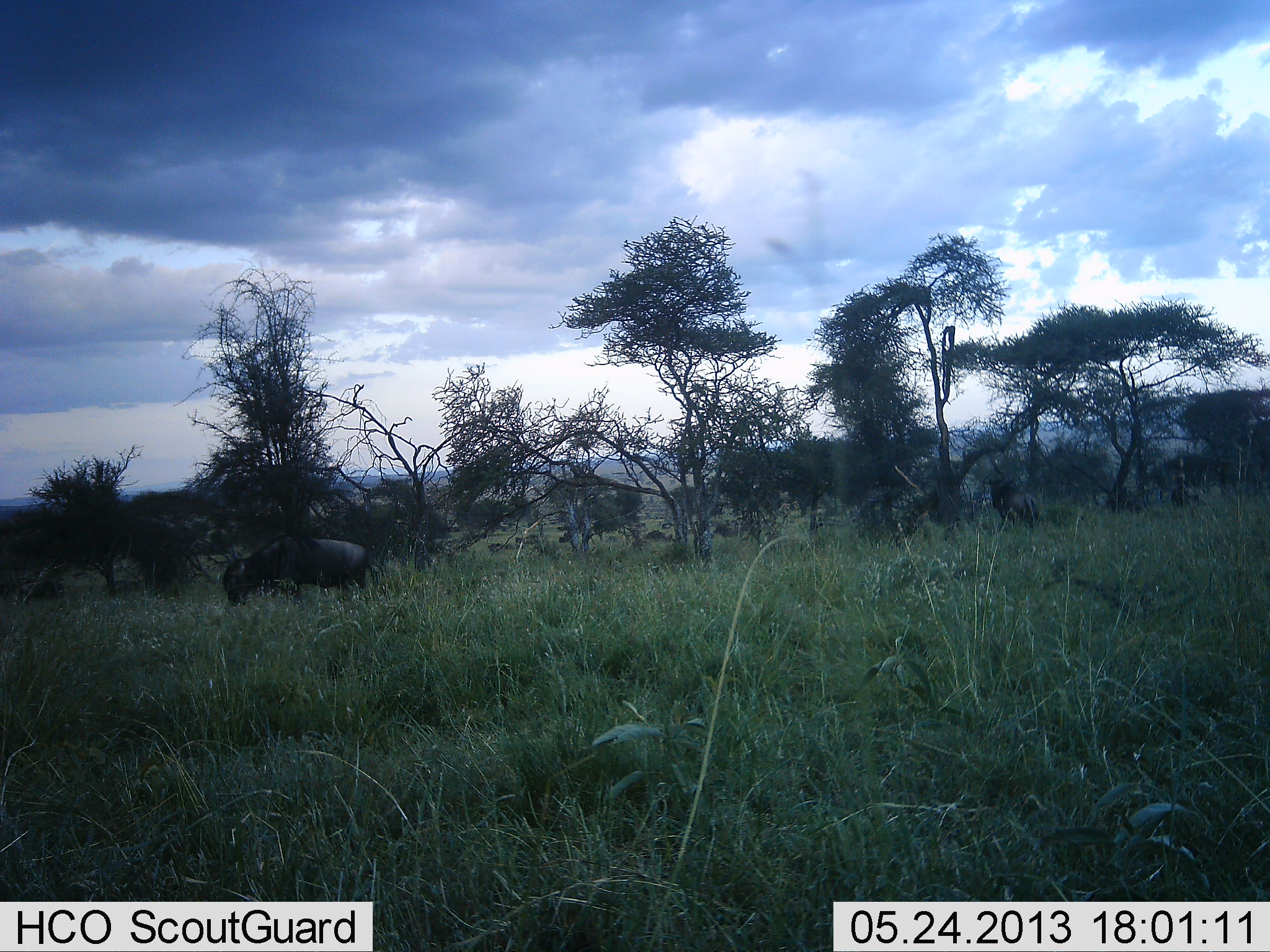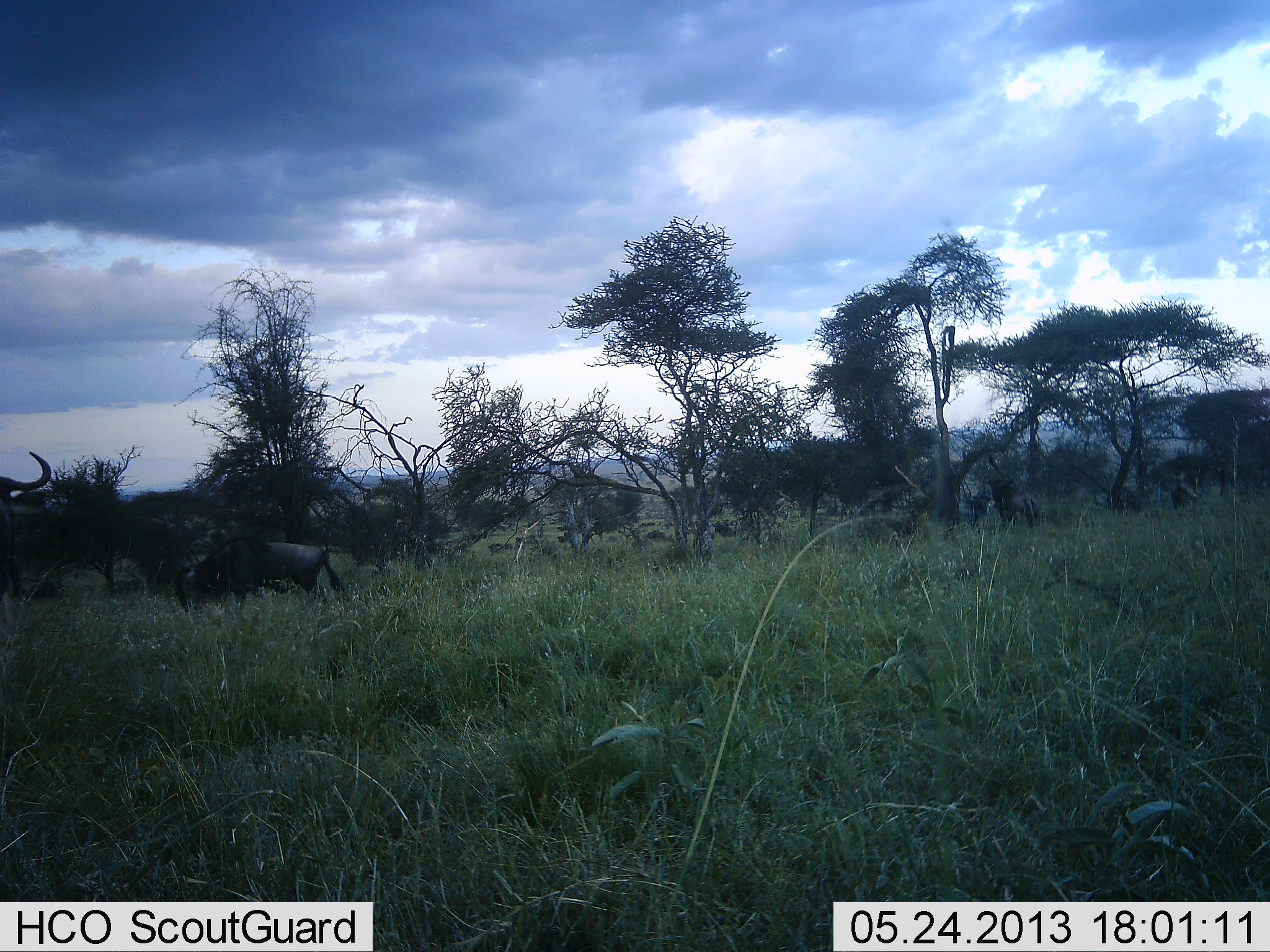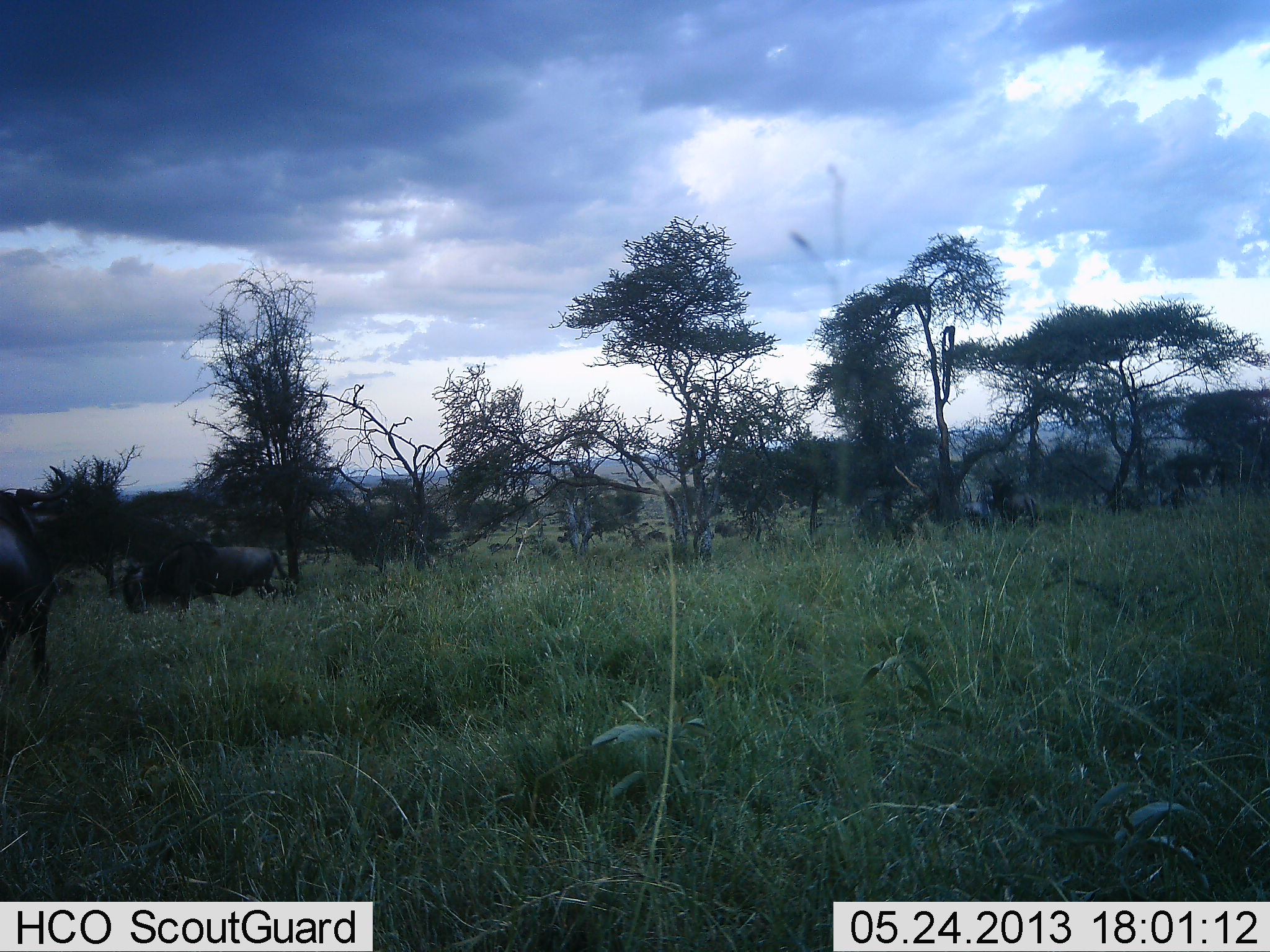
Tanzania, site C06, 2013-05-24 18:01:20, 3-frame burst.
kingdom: Animalia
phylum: Chordata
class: Mammalia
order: Artiodactyla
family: Bovidae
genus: Connochaetes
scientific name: Connochaetes taurinus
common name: blue wildebeest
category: wildebeest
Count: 4.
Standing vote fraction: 10%.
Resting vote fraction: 20%.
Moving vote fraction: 70%.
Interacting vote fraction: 0%.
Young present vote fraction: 0%.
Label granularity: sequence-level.